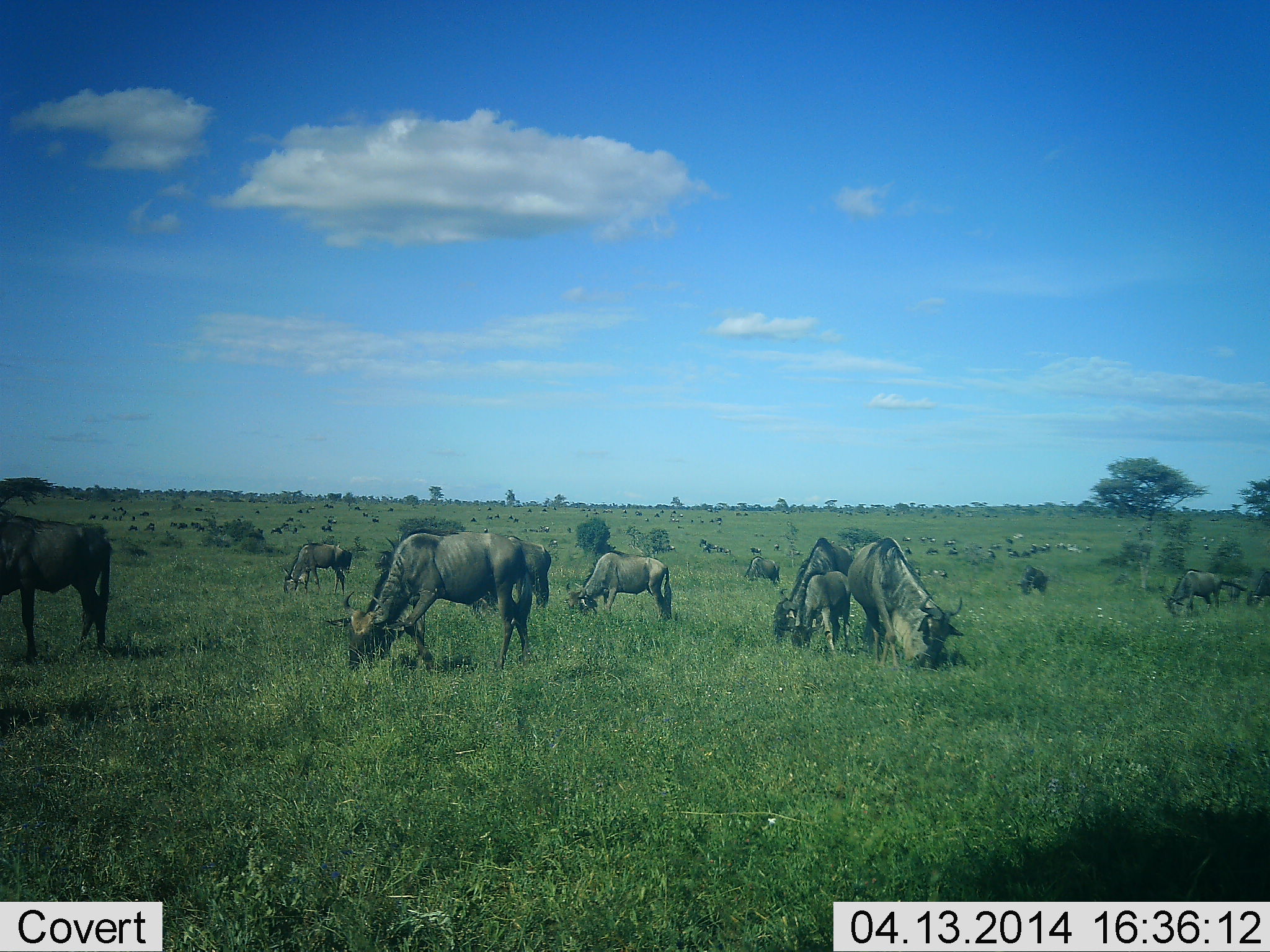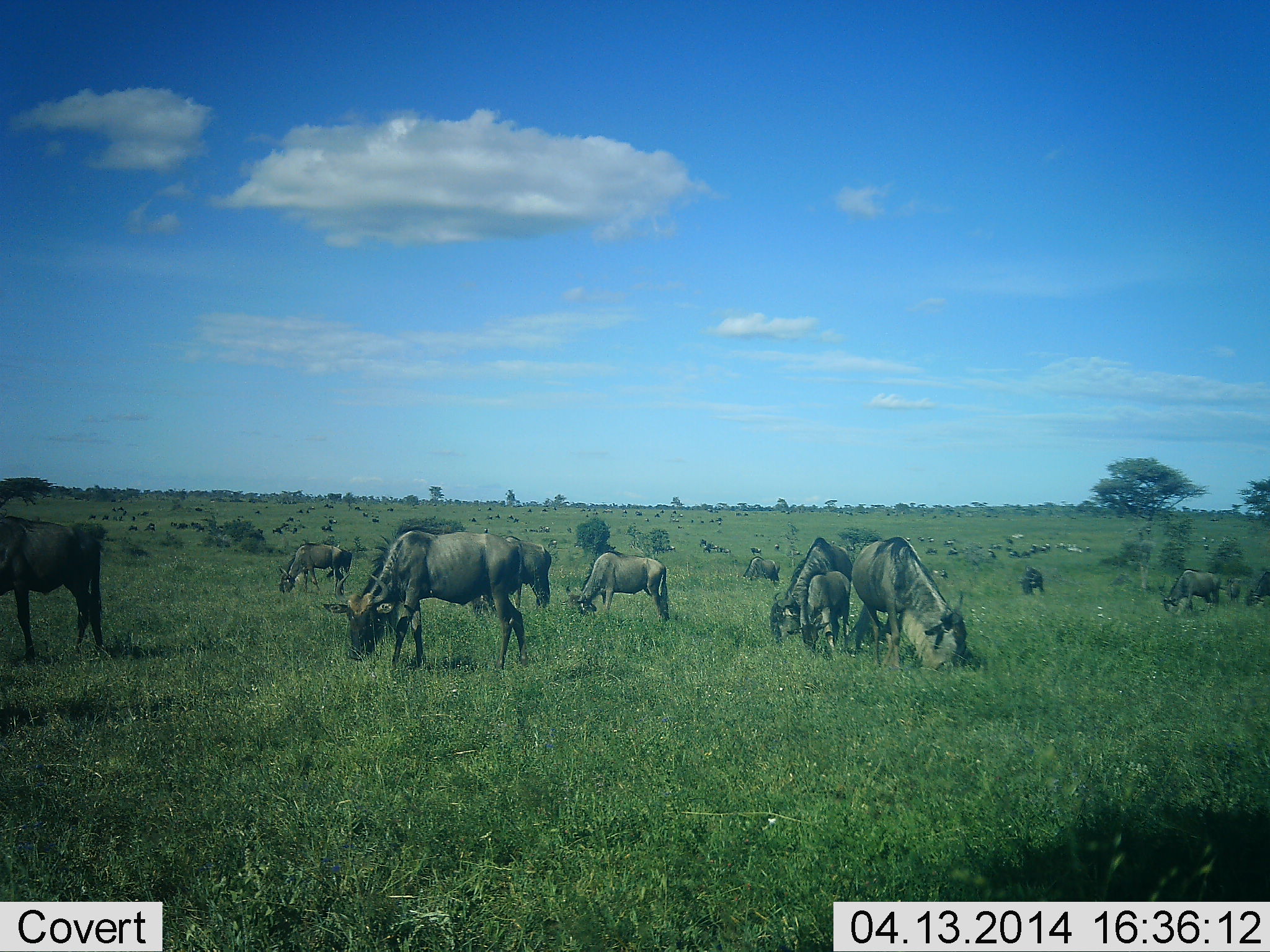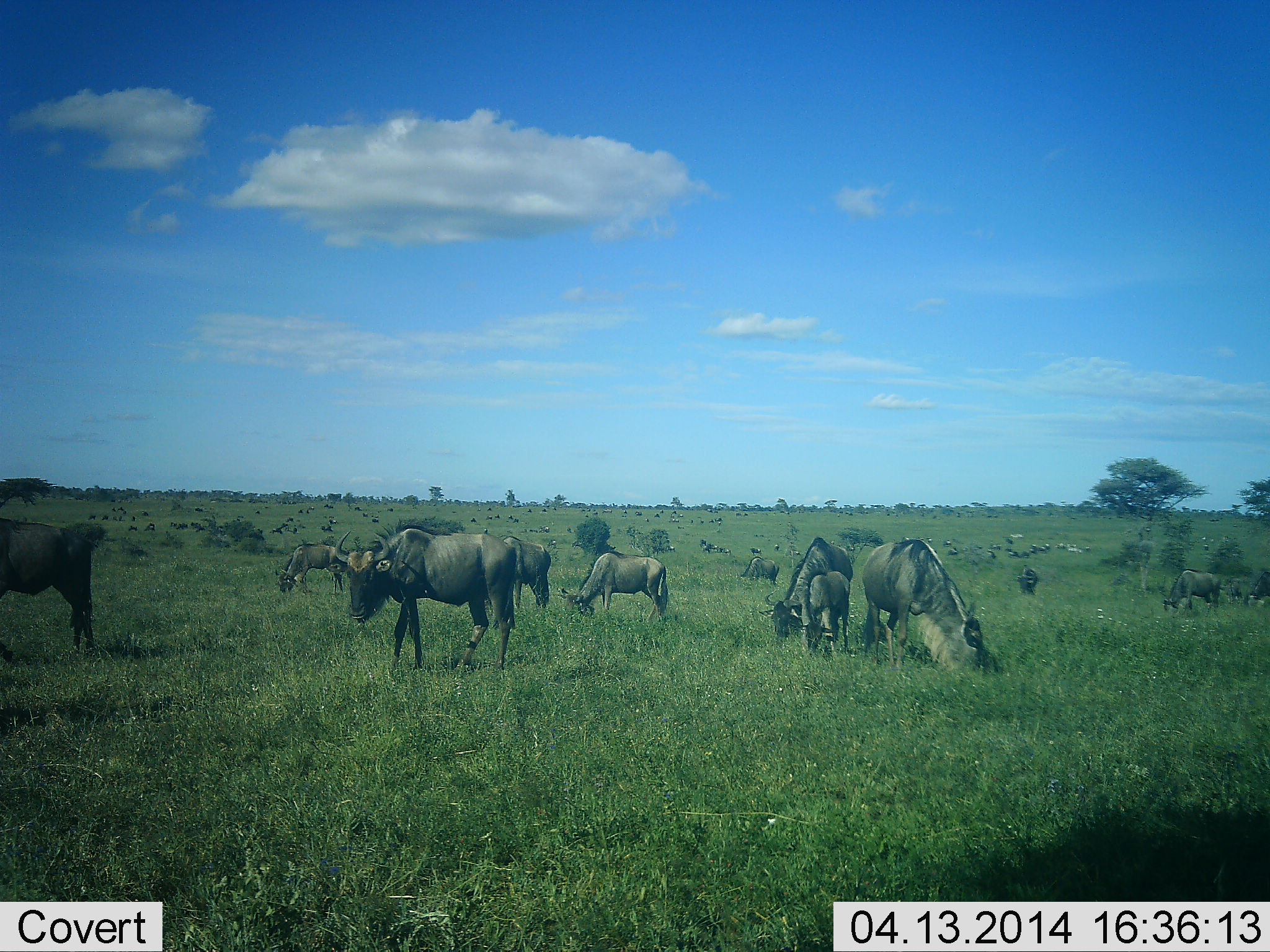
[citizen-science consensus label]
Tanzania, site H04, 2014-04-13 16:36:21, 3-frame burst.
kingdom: Animalia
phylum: Chordata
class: Mammalia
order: Artiodactyla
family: Bovidae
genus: Connochaetes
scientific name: Connochaetes taurinus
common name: blue wildebeest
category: wildebeest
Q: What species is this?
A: Wildebeest (blue wildebeest) (Connochaetes taurinus).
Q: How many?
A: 11-50.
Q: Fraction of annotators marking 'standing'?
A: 50%.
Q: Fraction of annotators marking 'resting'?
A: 10%.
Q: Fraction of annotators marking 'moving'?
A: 30%.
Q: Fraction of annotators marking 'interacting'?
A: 10%.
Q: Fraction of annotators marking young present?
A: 20%.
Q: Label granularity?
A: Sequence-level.